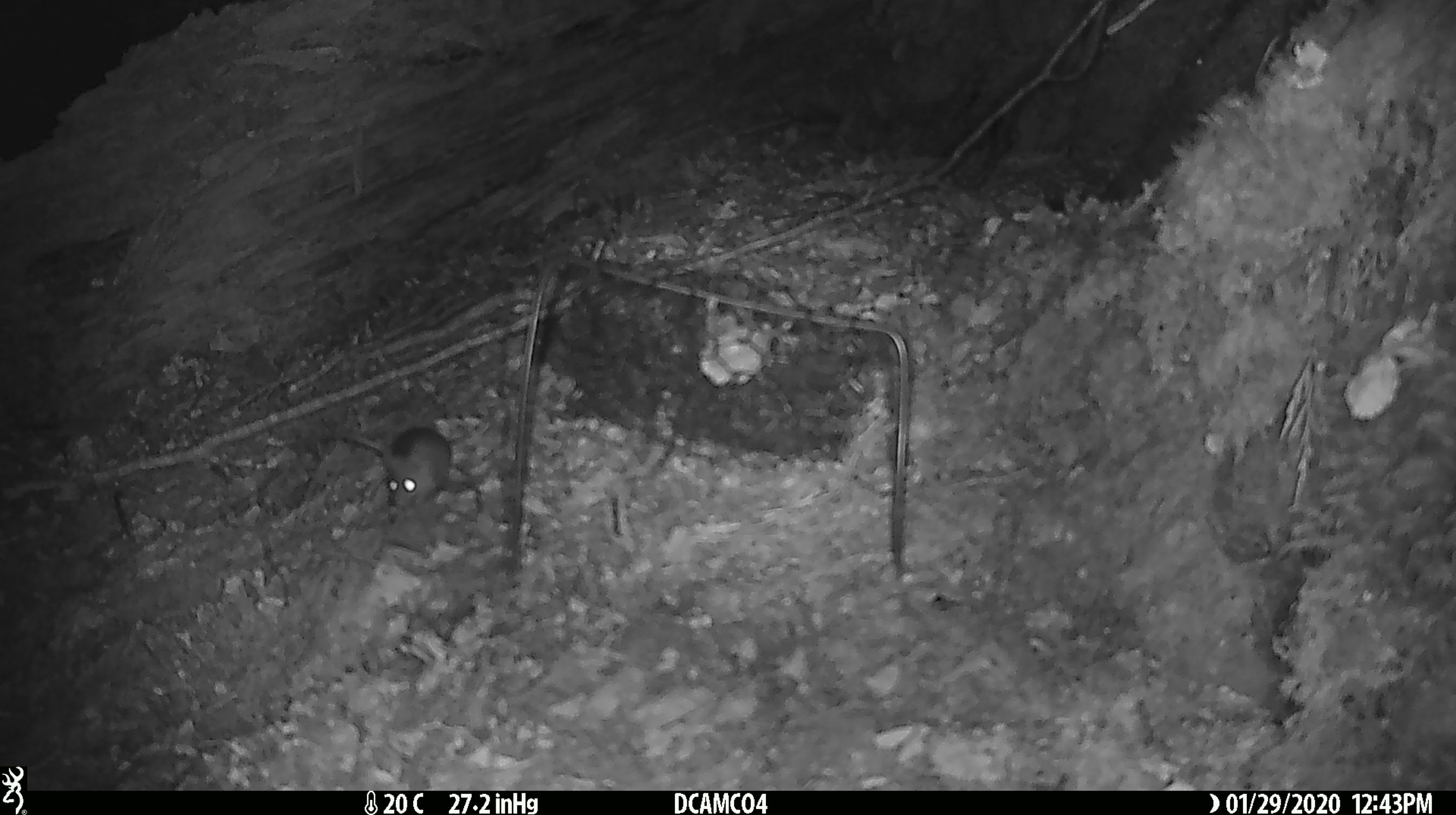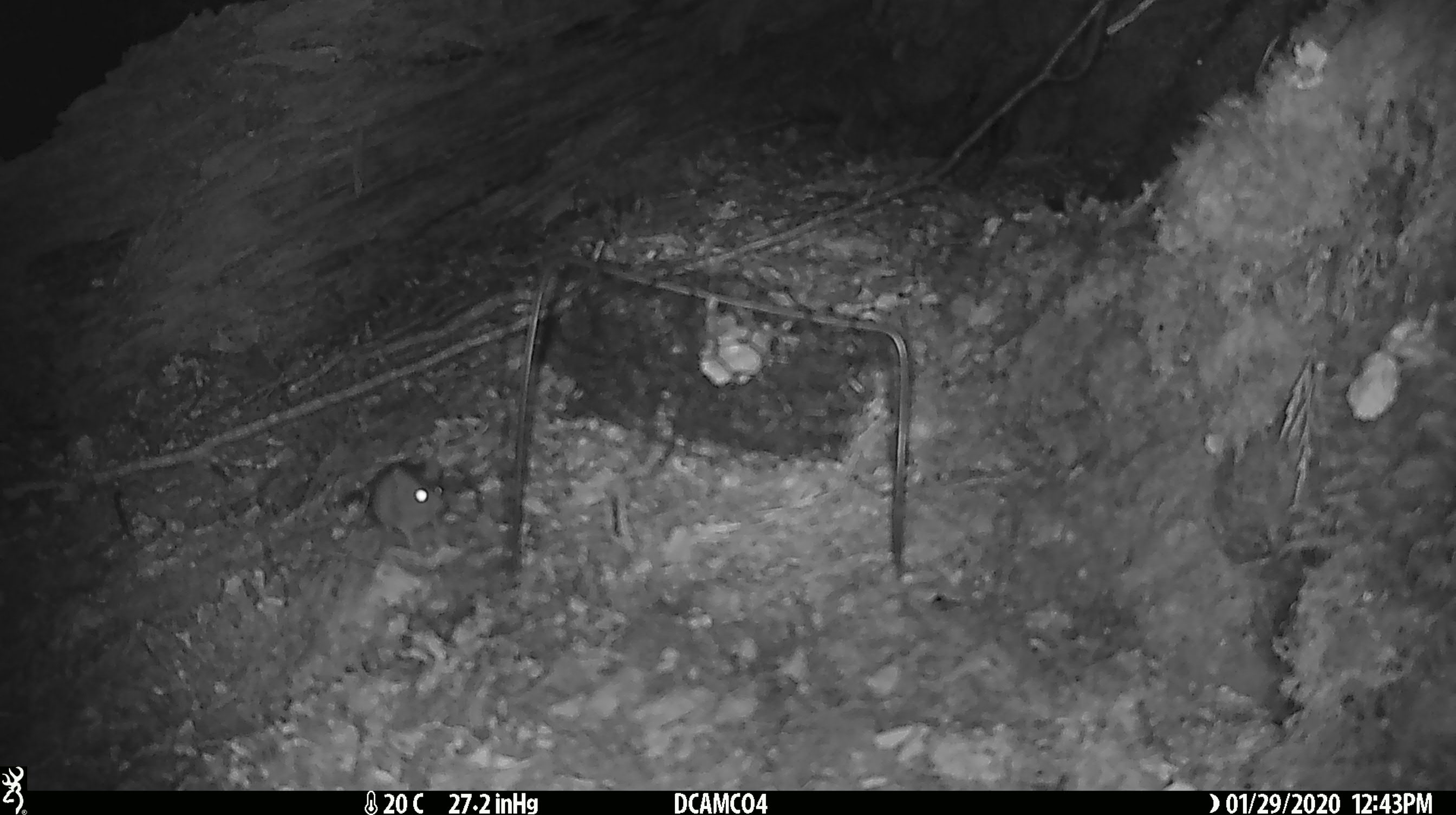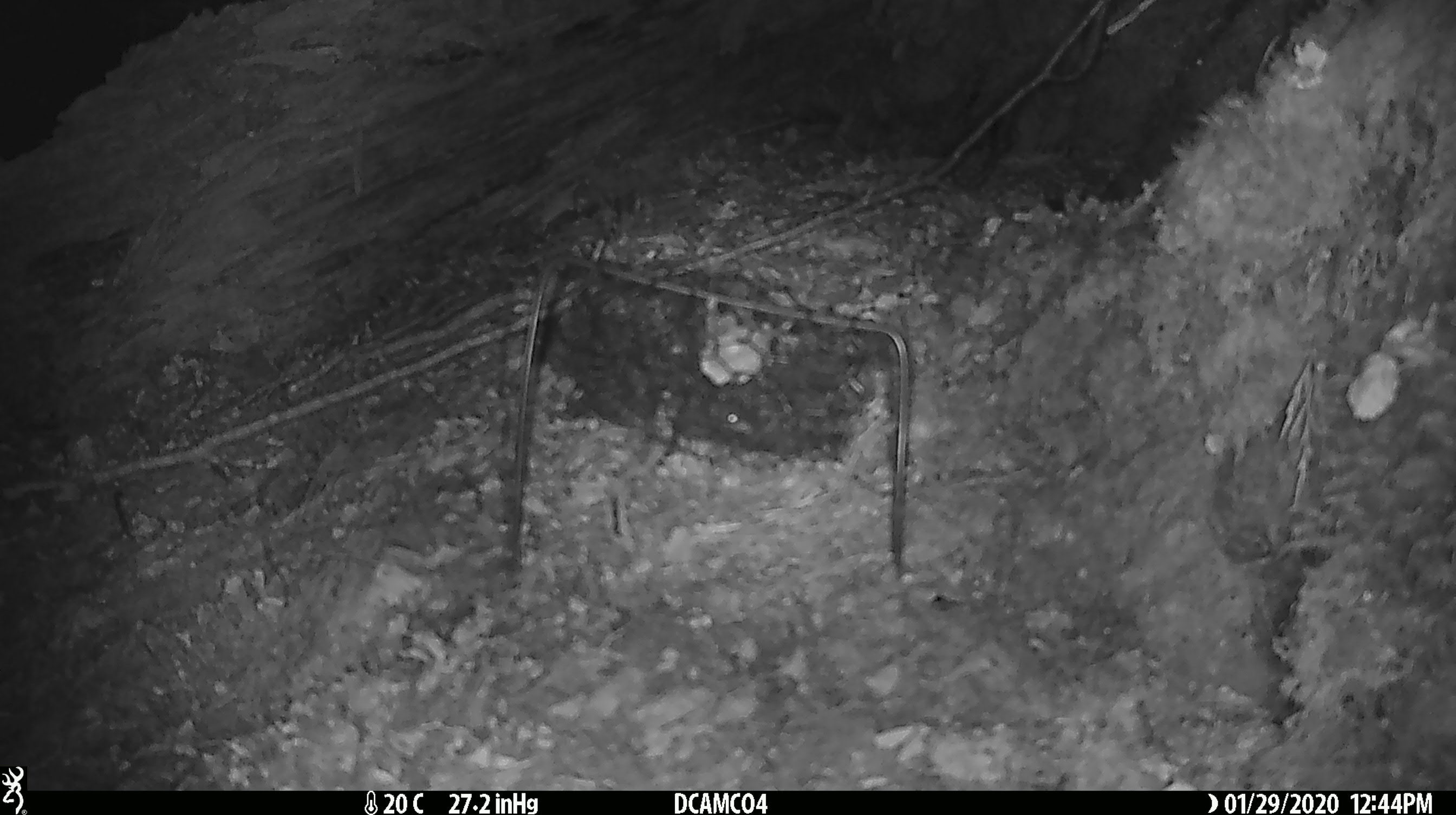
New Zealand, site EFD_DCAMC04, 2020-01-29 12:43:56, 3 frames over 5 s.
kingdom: Animalia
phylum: Chordata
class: Mammalia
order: Rodentia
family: Muridae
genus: Mus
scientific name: Mus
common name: mouse